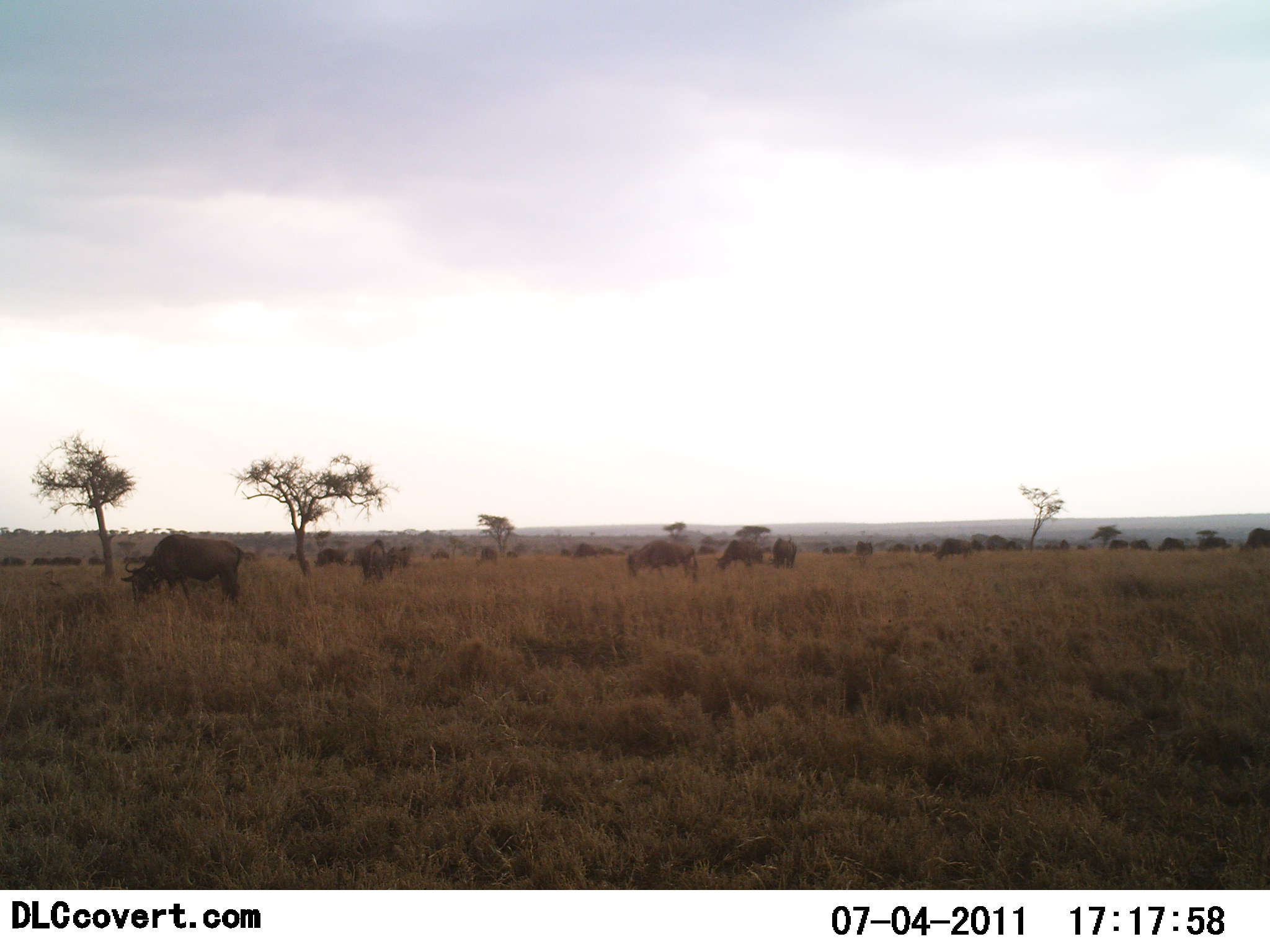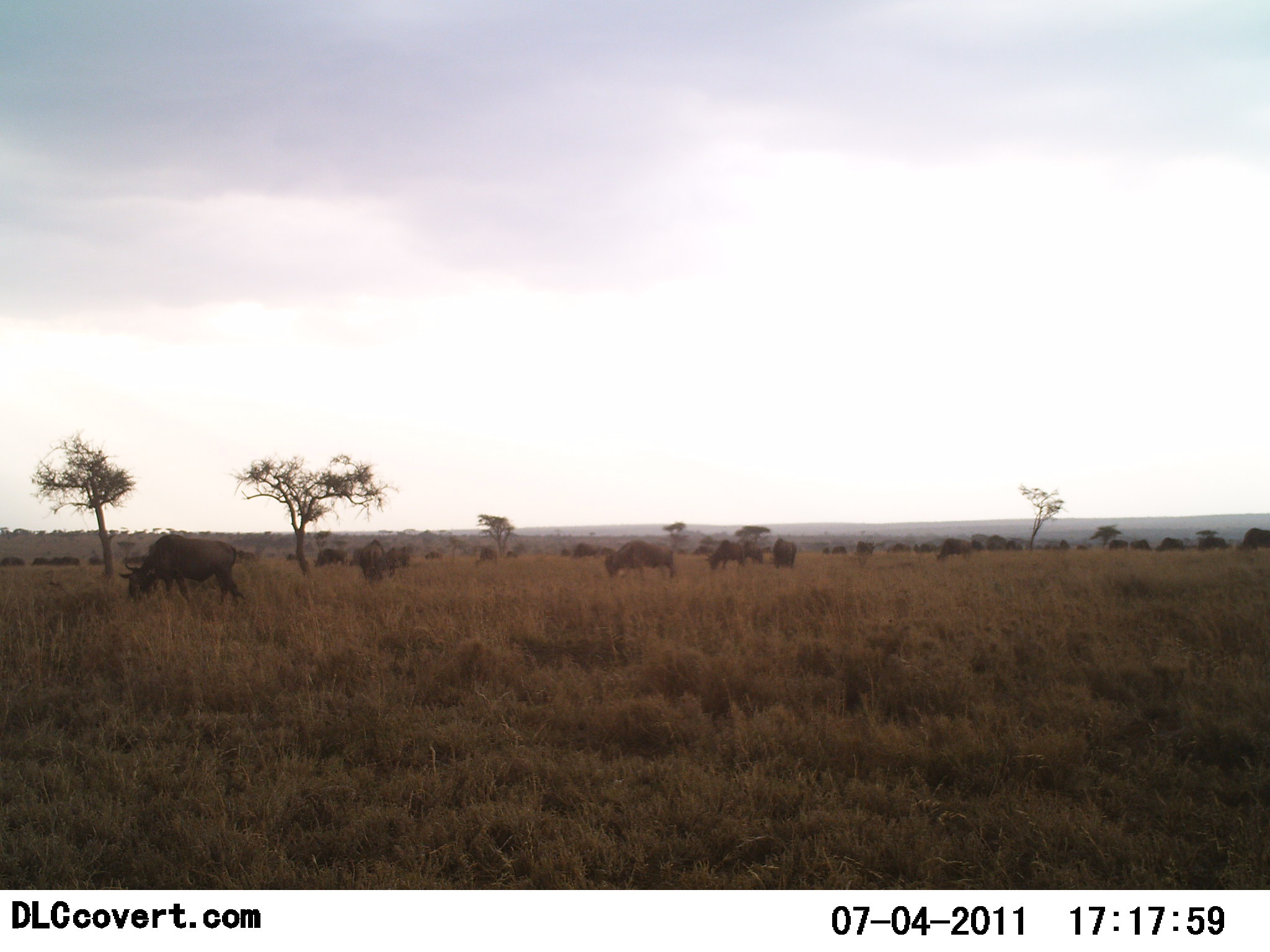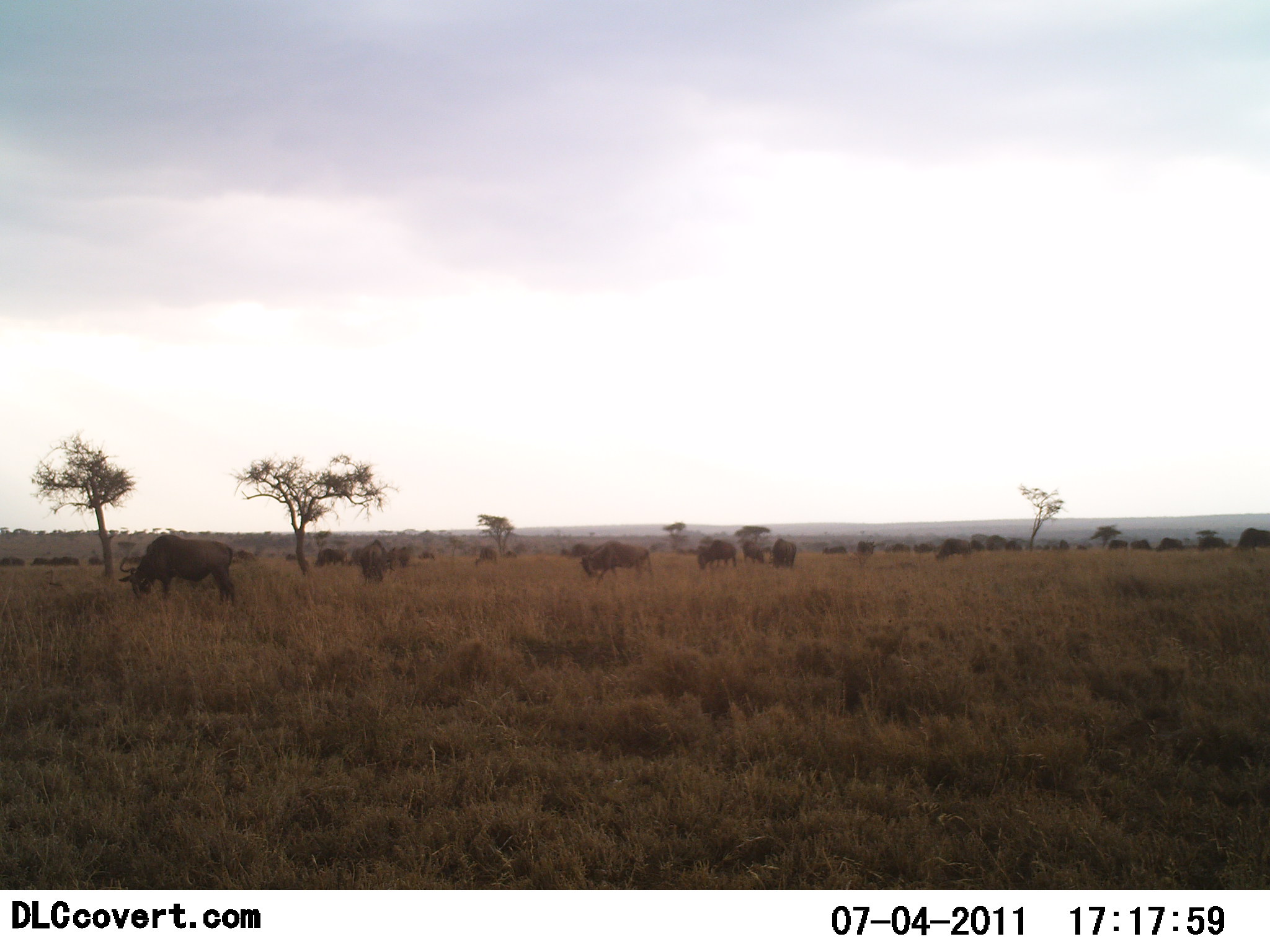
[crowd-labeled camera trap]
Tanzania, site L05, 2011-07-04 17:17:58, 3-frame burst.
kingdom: Animalia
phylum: Chordata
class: Mammalia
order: Artiodactyla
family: Bovidae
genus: Connochaetes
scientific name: Connochaetes taurinus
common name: blue wildebeest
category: wildebeest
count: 11-50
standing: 67%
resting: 0%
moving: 58%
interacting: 0%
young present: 0%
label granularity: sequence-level